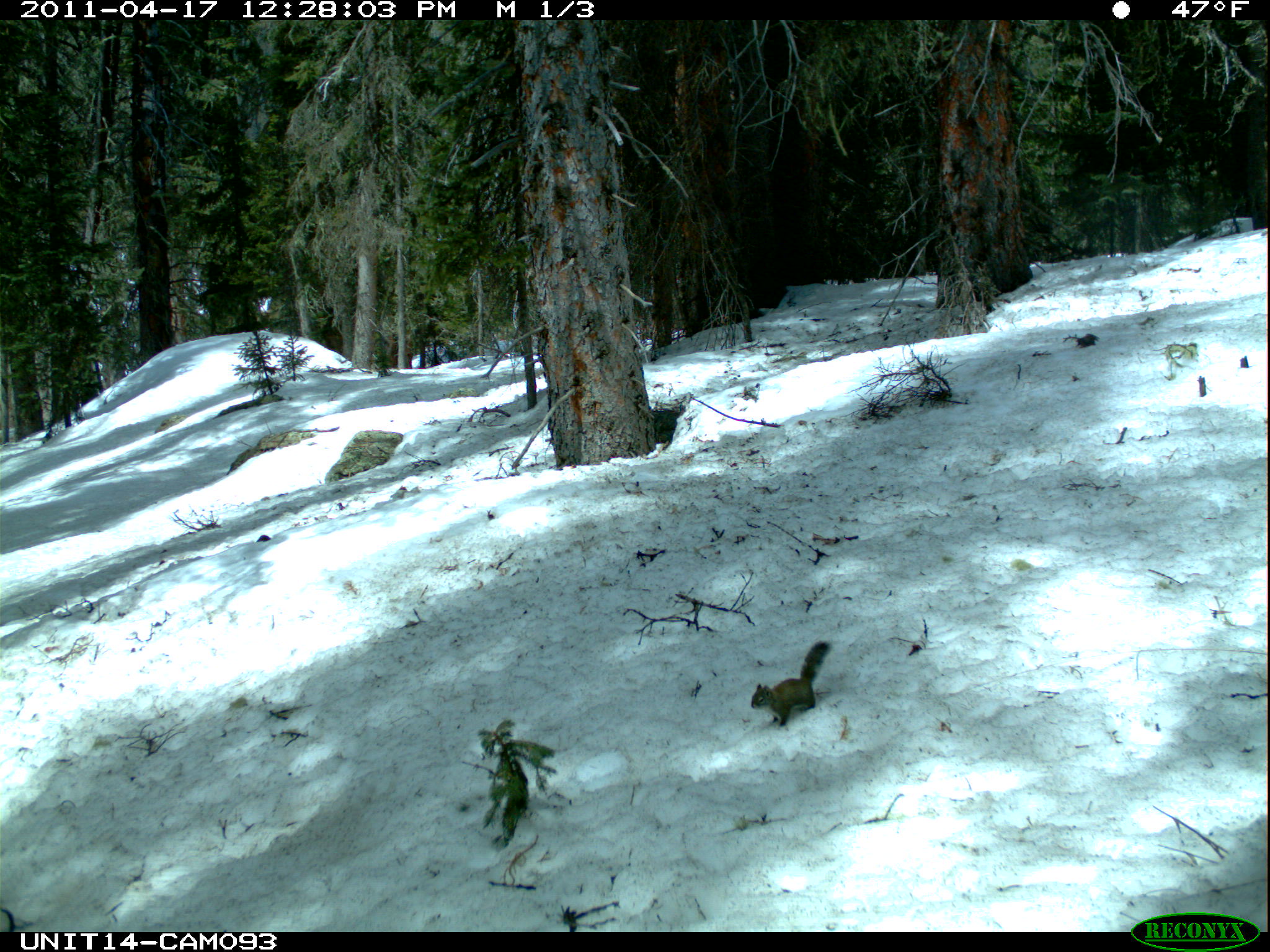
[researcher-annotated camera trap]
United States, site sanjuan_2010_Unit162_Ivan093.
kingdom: Animalia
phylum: Chordata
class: Mammalia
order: Rodentia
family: Sciuridae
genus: Tamiasciurus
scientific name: Tamiasciurus hudsonicus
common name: american red squirrel